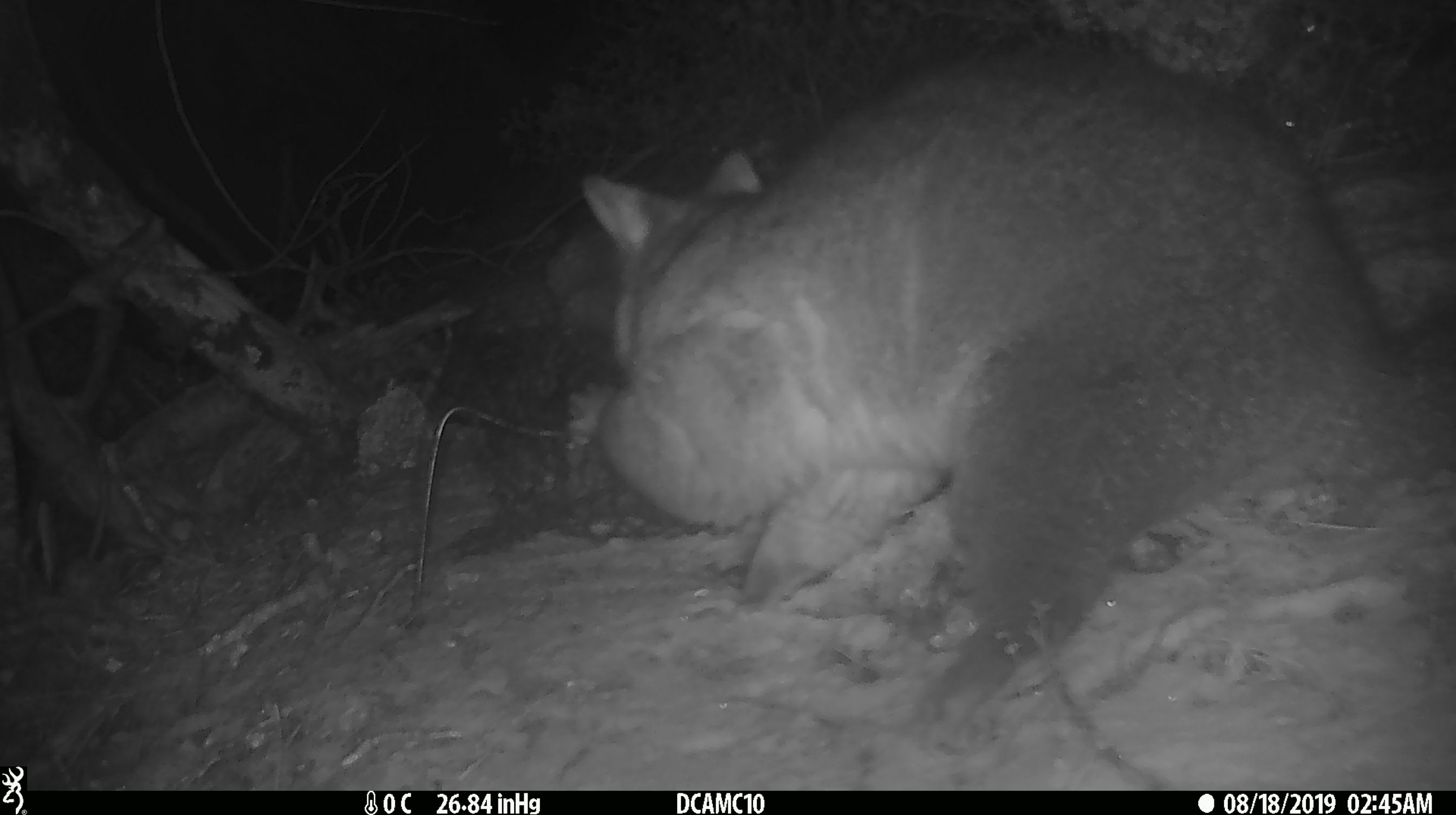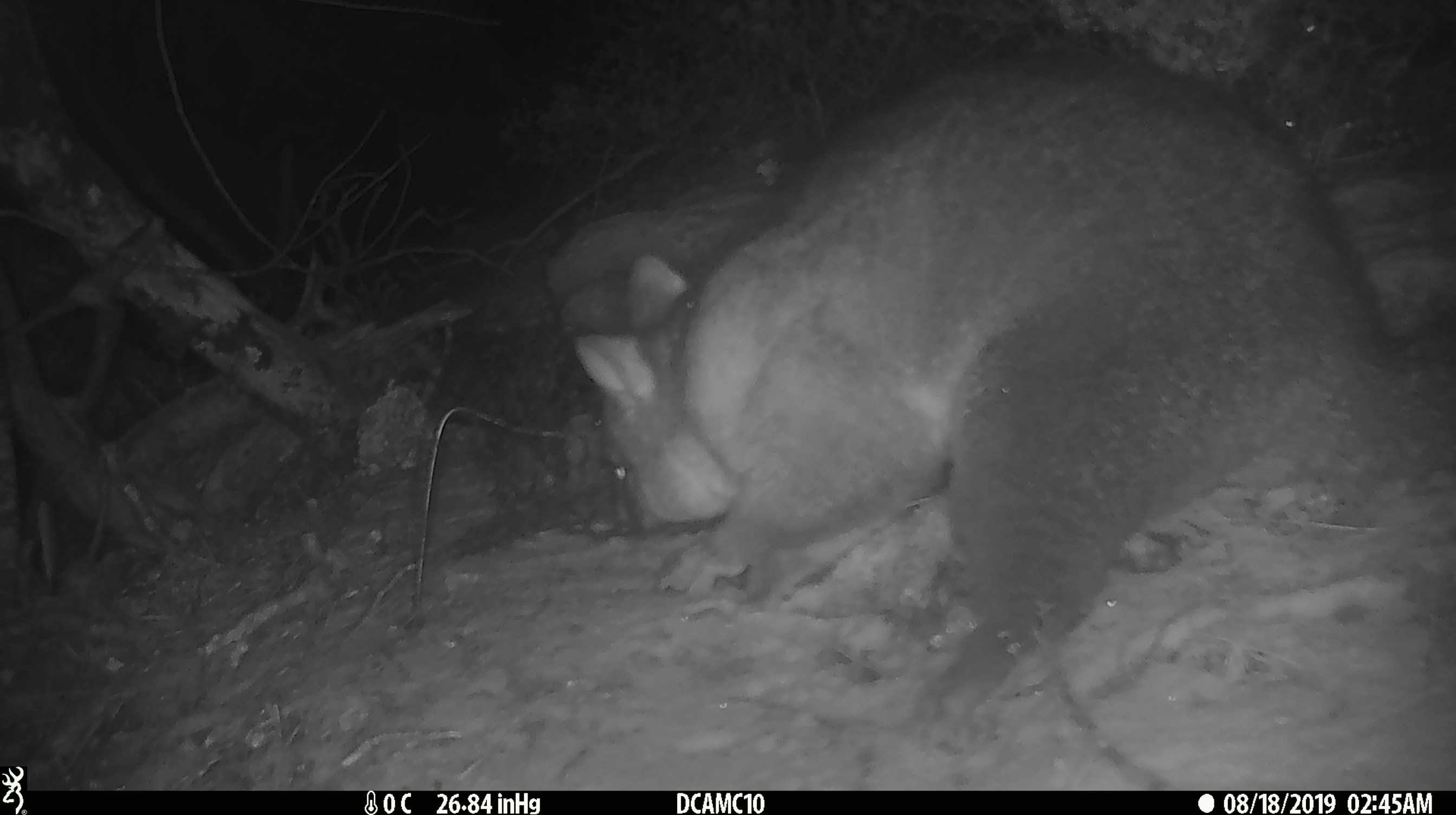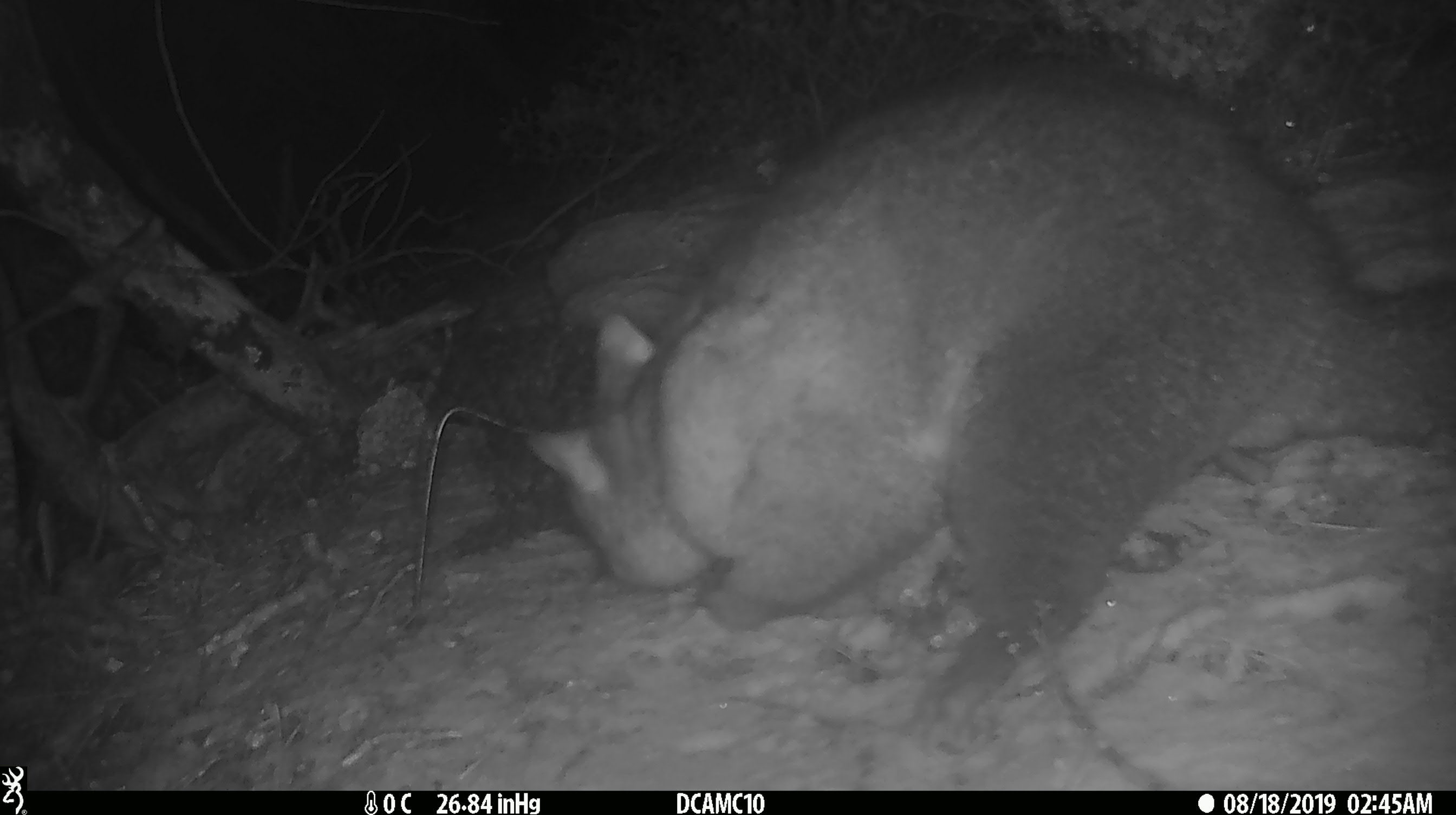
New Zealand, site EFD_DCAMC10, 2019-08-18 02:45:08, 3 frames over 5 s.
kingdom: Animalia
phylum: Chordata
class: Mammalia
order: Diprotodontia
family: Phalangeridae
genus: Trichosurus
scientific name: Trichosurus vulpecula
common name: common brushtail possum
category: possum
Possum (common brushtail possum) (Trichosurus vulpecula).